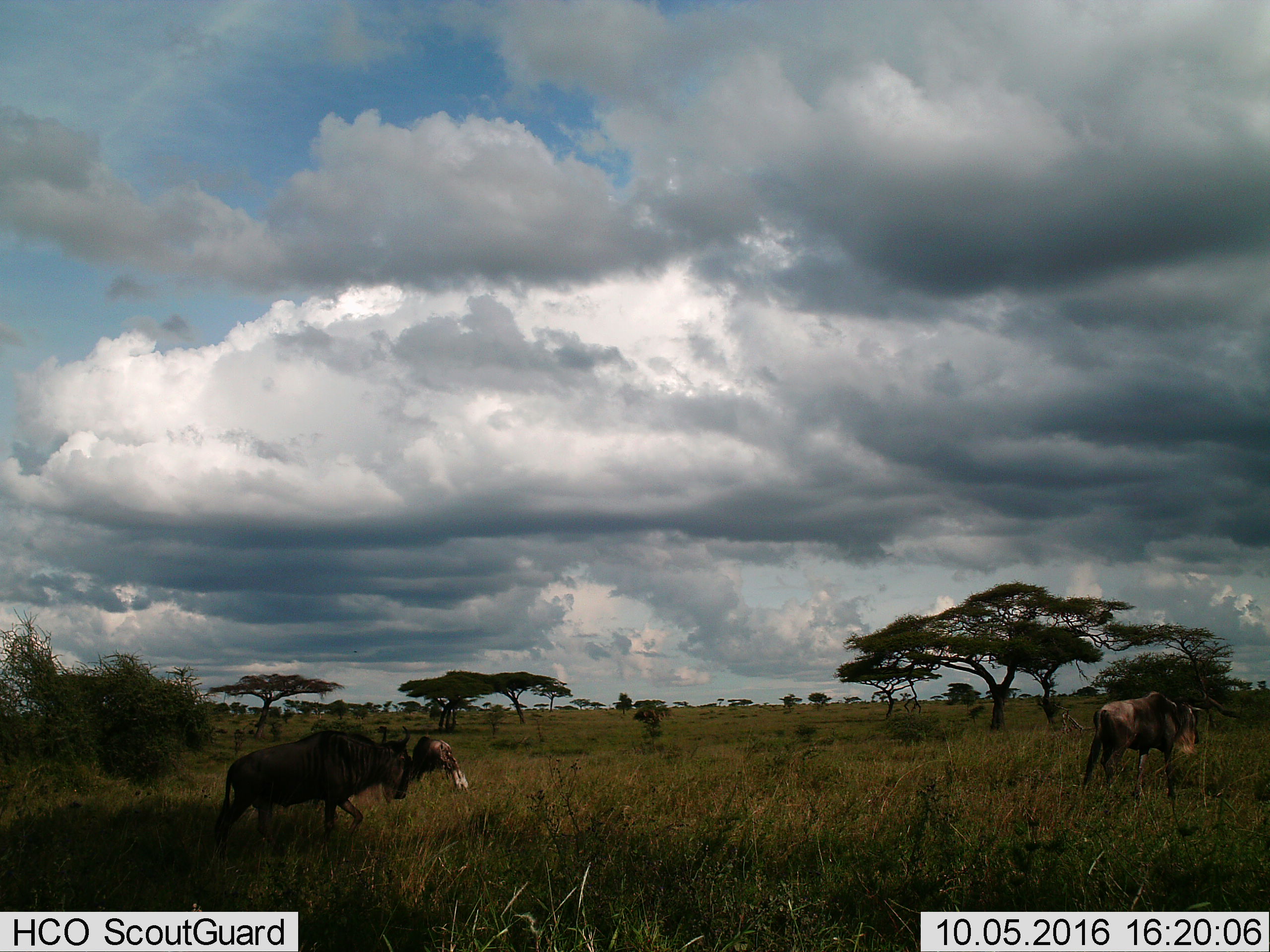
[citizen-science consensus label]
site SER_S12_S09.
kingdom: Animalia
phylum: Chordata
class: Mammalia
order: Artiodactyla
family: Bovidae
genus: Connochaetes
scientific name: Connochaetes taurinus taurinus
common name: blue wildebeest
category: wildebeestblue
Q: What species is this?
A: Wildebeestblue (blue wildebeest) (Connochaetes taurinus taurinus).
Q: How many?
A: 3.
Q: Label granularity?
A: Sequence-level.